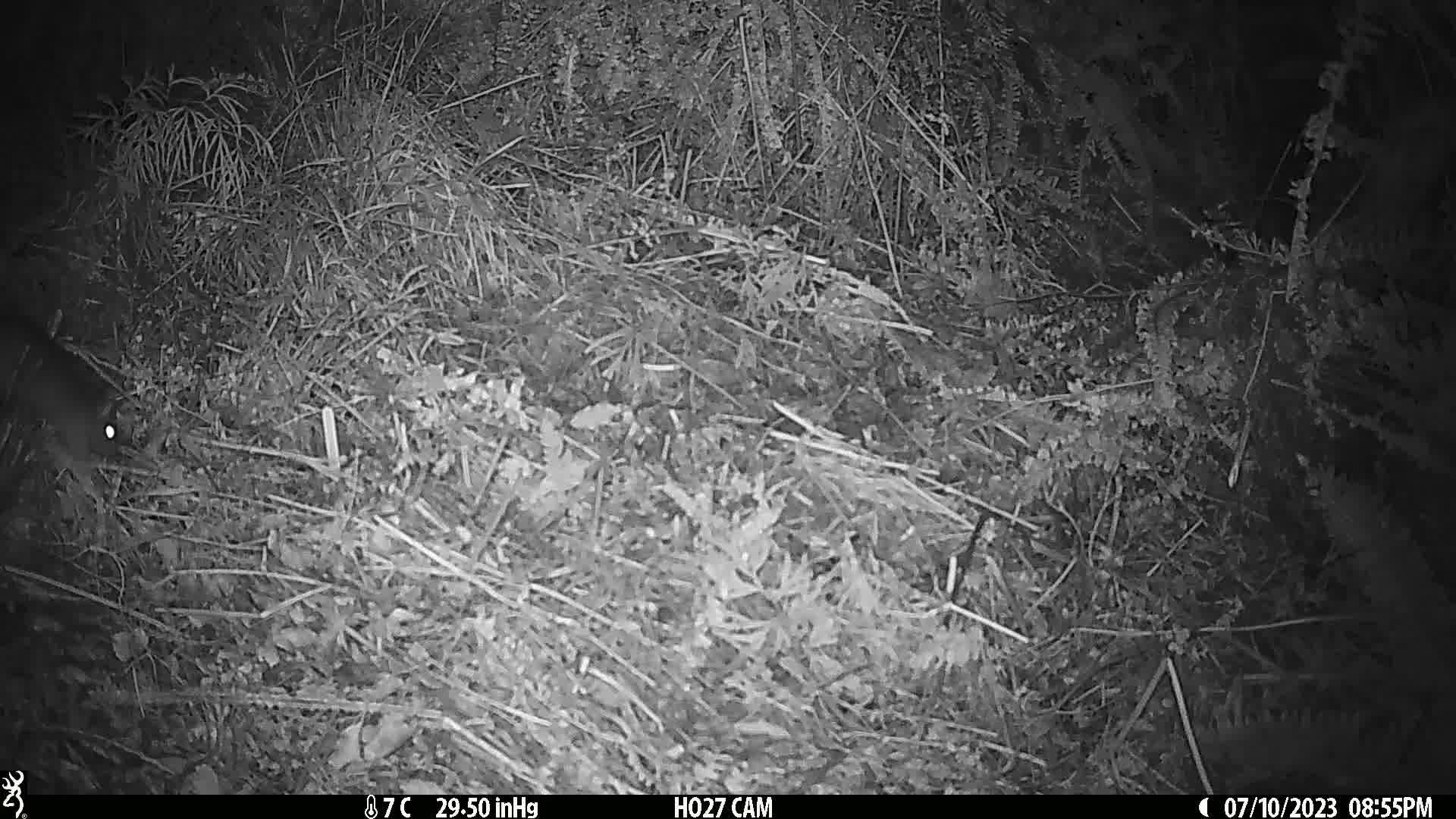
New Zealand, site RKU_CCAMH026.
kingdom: Animalia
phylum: Chordata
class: Mammalia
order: Rodentia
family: Muridae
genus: Rattus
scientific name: Rattus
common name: rat